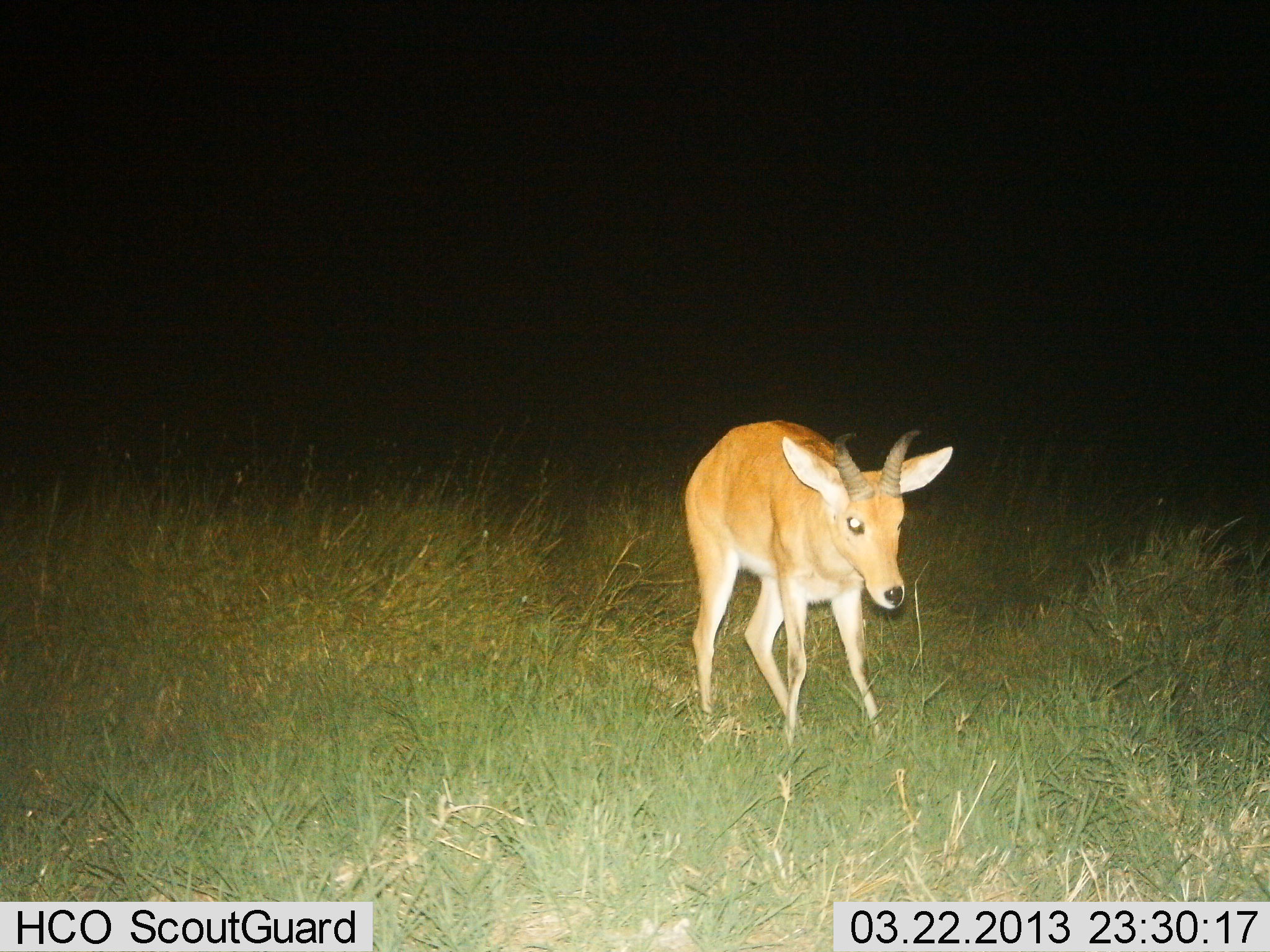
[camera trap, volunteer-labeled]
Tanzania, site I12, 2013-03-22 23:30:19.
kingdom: Animalia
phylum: Chordata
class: Mammalia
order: Artiodactyla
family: Bovidae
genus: Redunca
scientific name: Redunca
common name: reedbuck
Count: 1.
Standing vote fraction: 91%.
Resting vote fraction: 0%.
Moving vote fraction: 9%.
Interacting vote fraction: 5%.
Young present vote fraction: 0%.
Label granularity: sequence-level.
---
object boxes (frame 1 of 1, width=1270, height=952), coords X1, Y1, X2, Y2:
animal: 683, 419, 954, 755